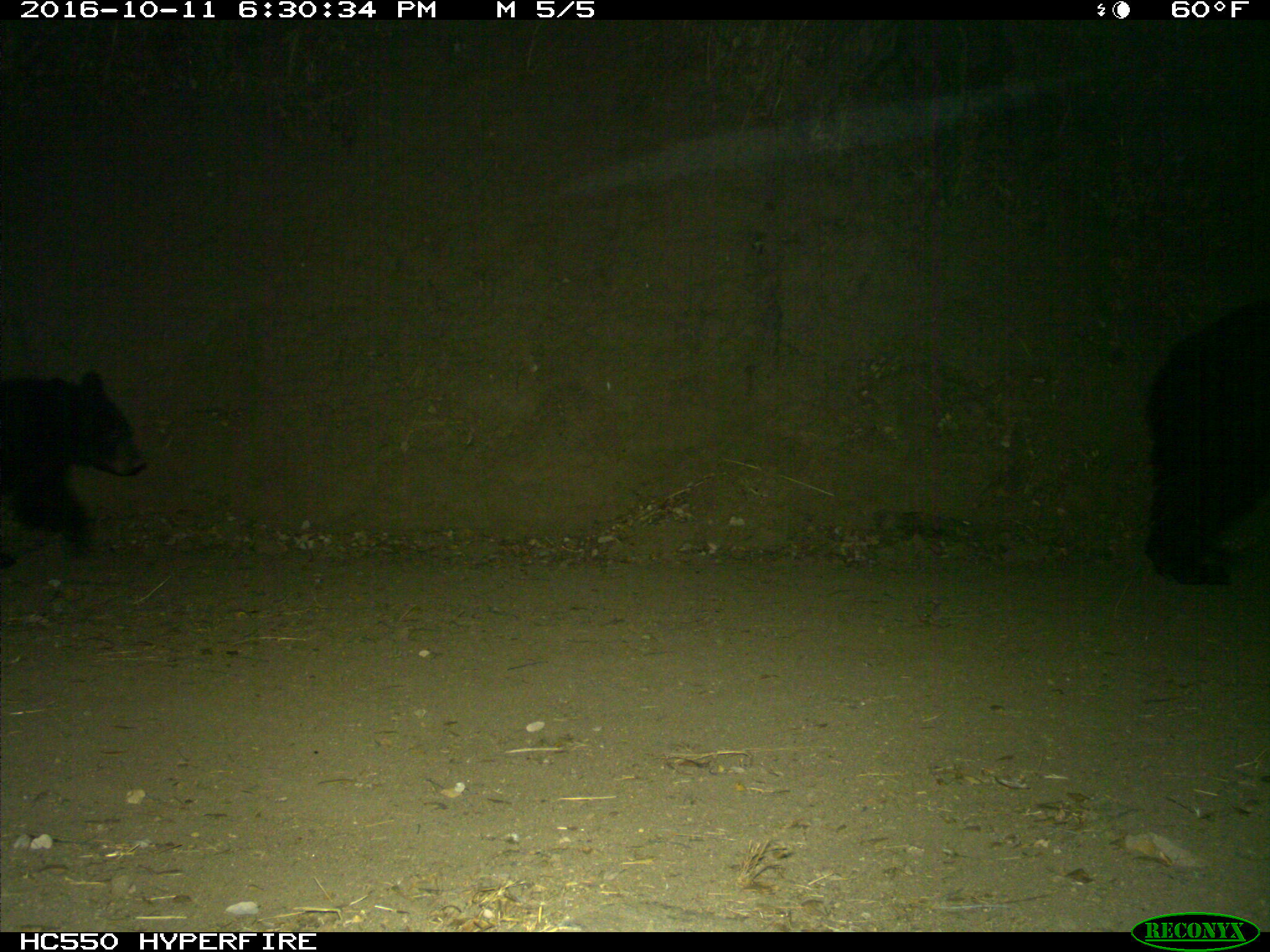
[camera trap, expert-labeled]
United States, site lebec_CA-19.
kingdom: Animalia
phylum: Chordata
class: Mammalia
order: Carnivora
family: Ursidae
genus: Ursus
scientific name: Ursus americanus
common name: american black bear